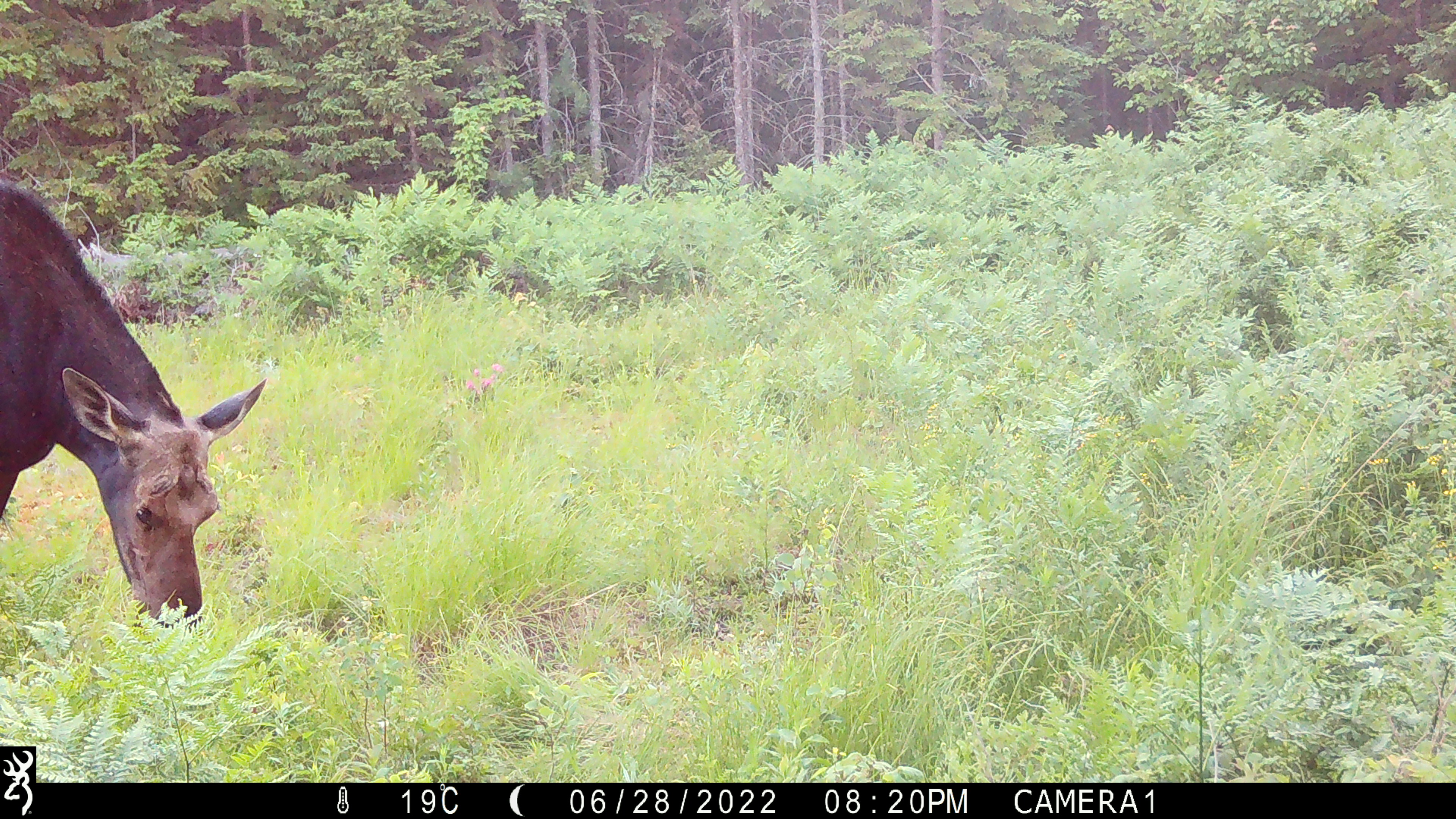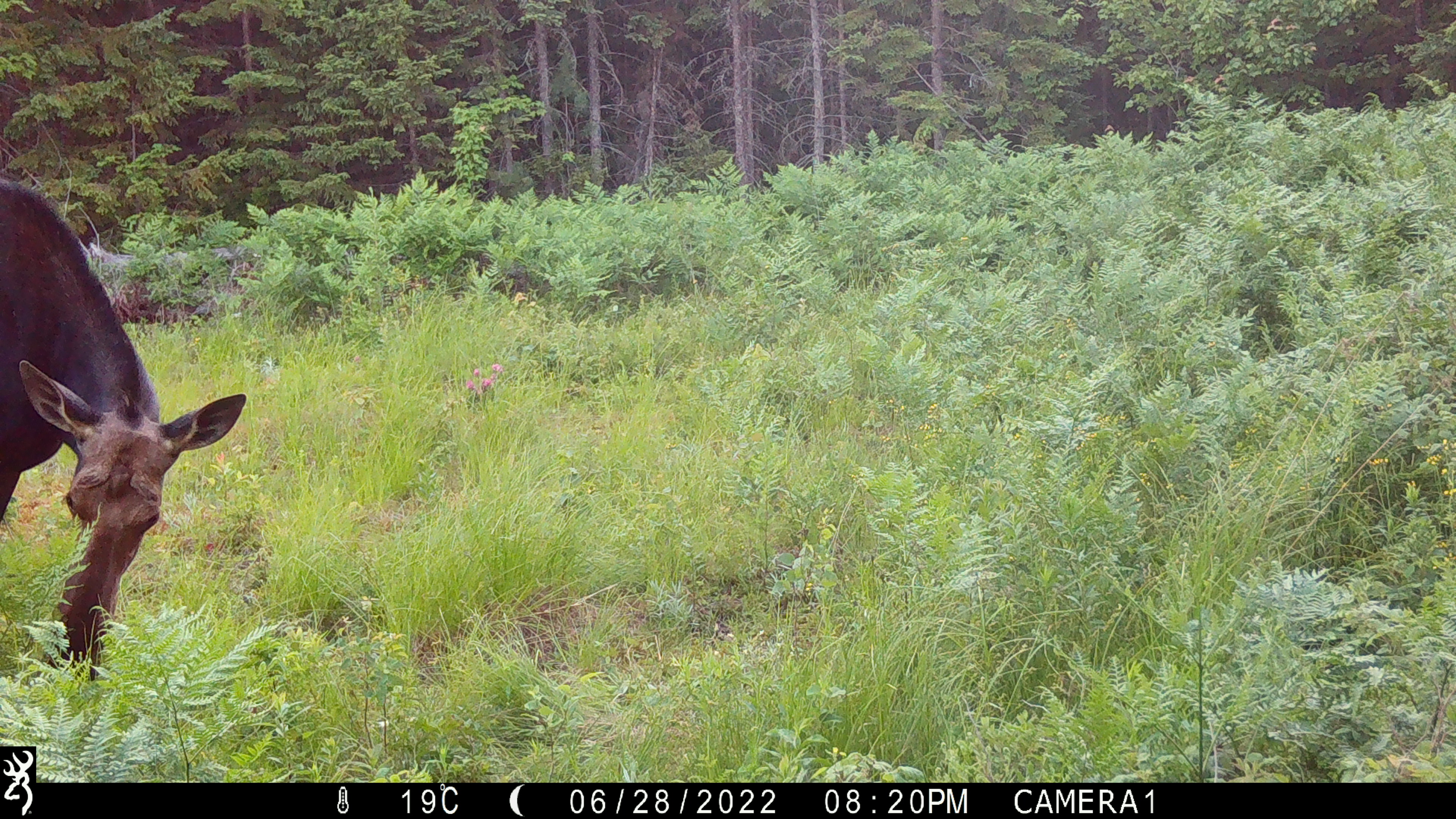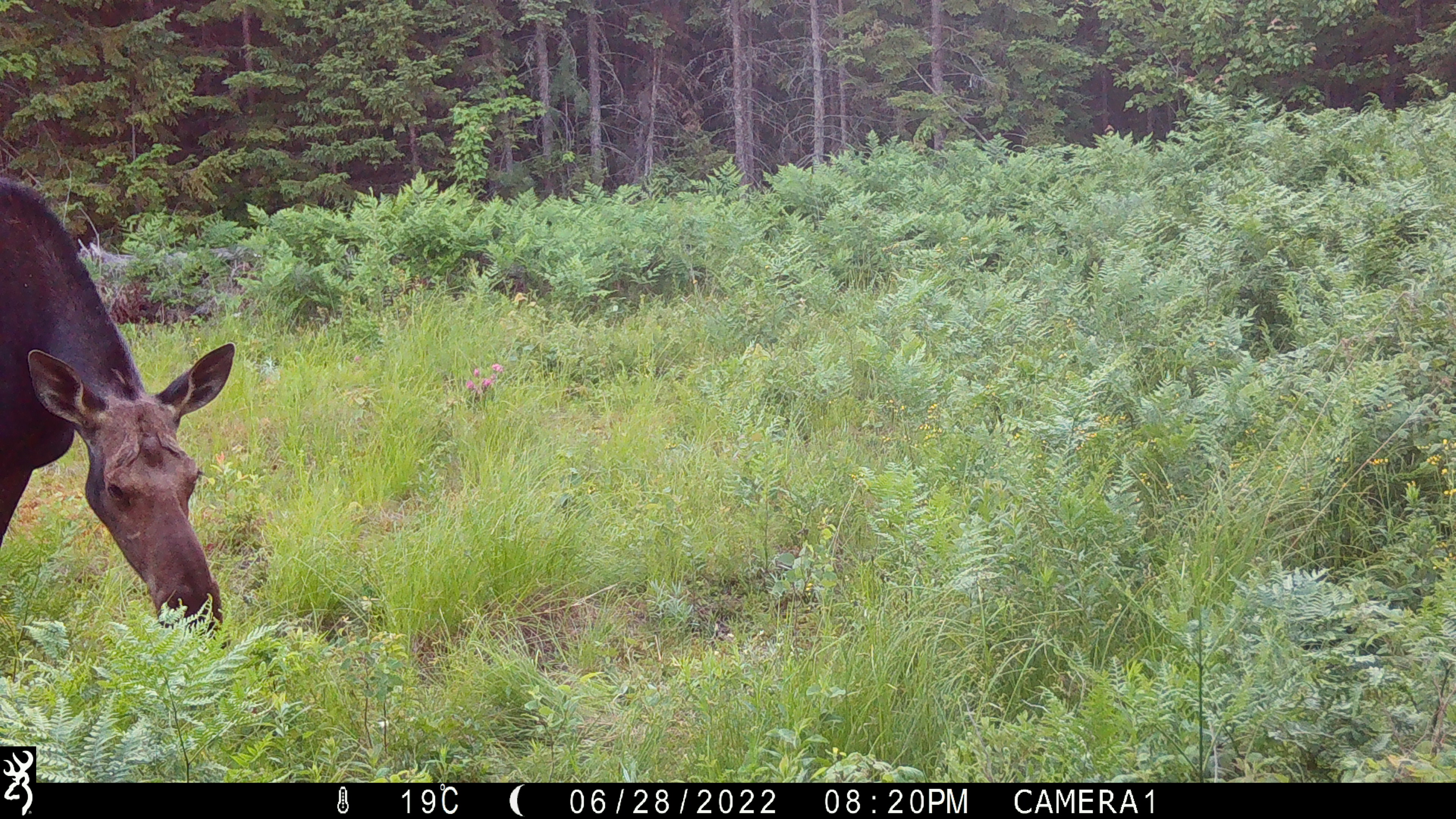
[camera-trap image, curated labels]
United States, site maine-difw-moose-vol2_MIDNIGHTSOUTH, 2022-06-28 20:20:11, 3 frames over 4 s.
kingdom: Animalia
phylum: Chordata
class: Mammalia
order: Artiodactyla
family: Cervidae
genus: Alces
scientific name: Alces alces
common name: moose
Moose (Alces alces).